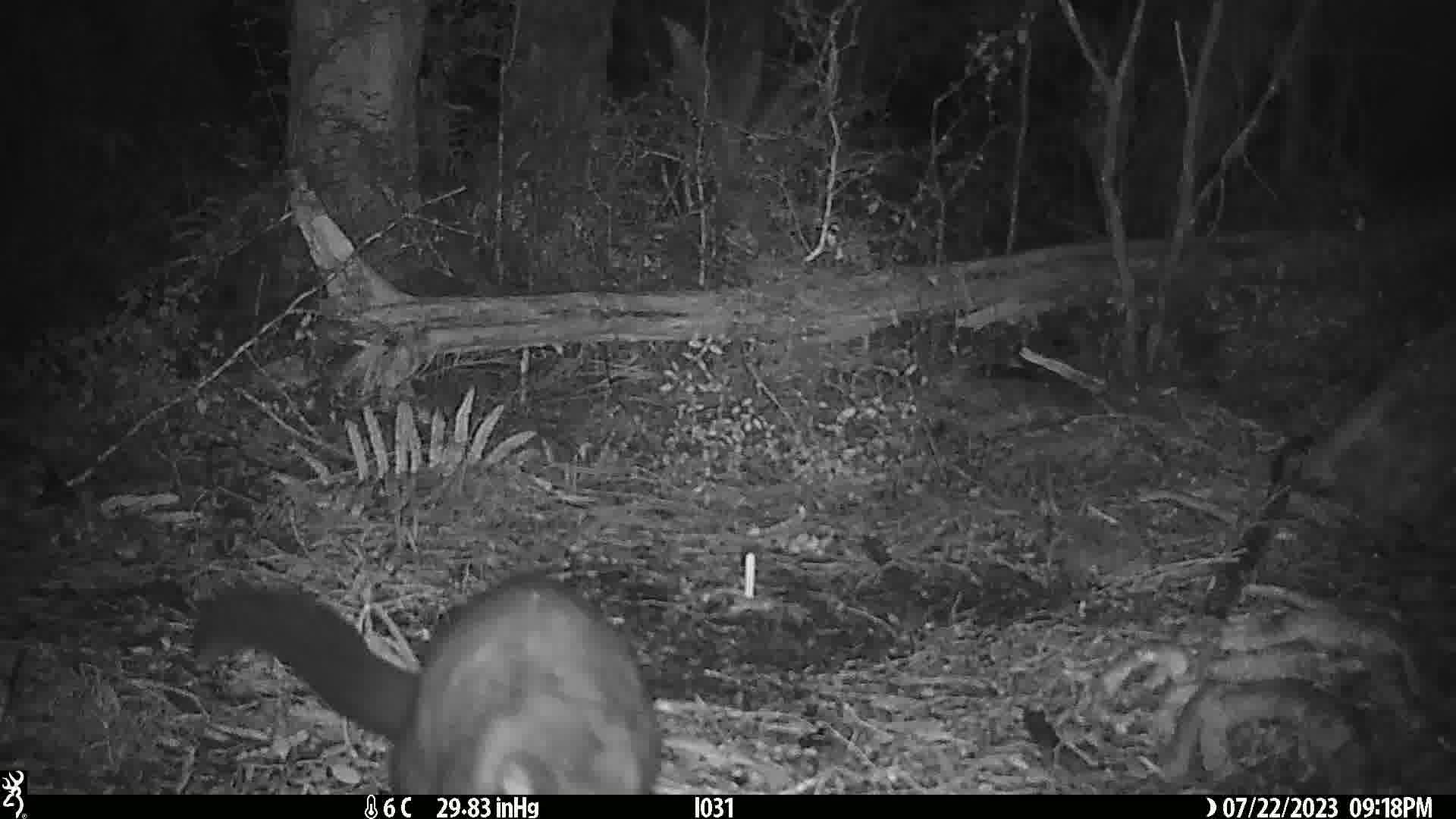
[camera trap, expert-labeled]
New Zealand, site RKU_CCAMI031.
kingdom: Animalia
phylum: Chordata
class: Mammalia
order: Diprotodontia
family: Phalangeridae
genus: Trichosurus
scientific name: Trichosurus vulpecula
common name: common brushtail possum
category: possum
Possum (common brushtail possum) (Trichosurus vulpecula).